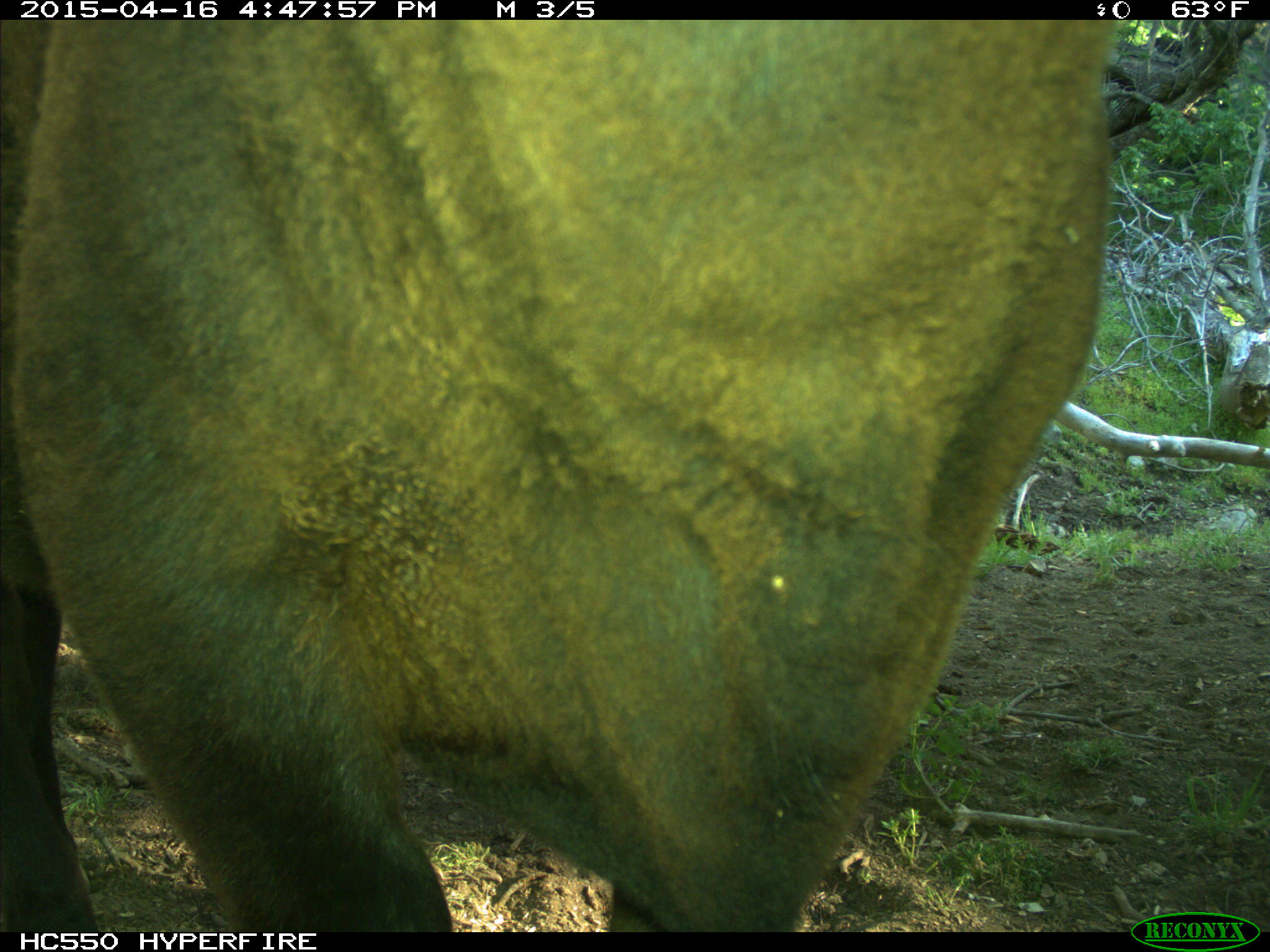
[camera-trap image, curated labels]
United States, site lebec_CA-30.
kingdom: Animalia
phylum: Chordata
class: Mammalia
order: Artiodactyla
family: Bovidae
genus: Bos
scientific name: Bos taurus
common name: domestic cow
Bos taurus (domestic cow).